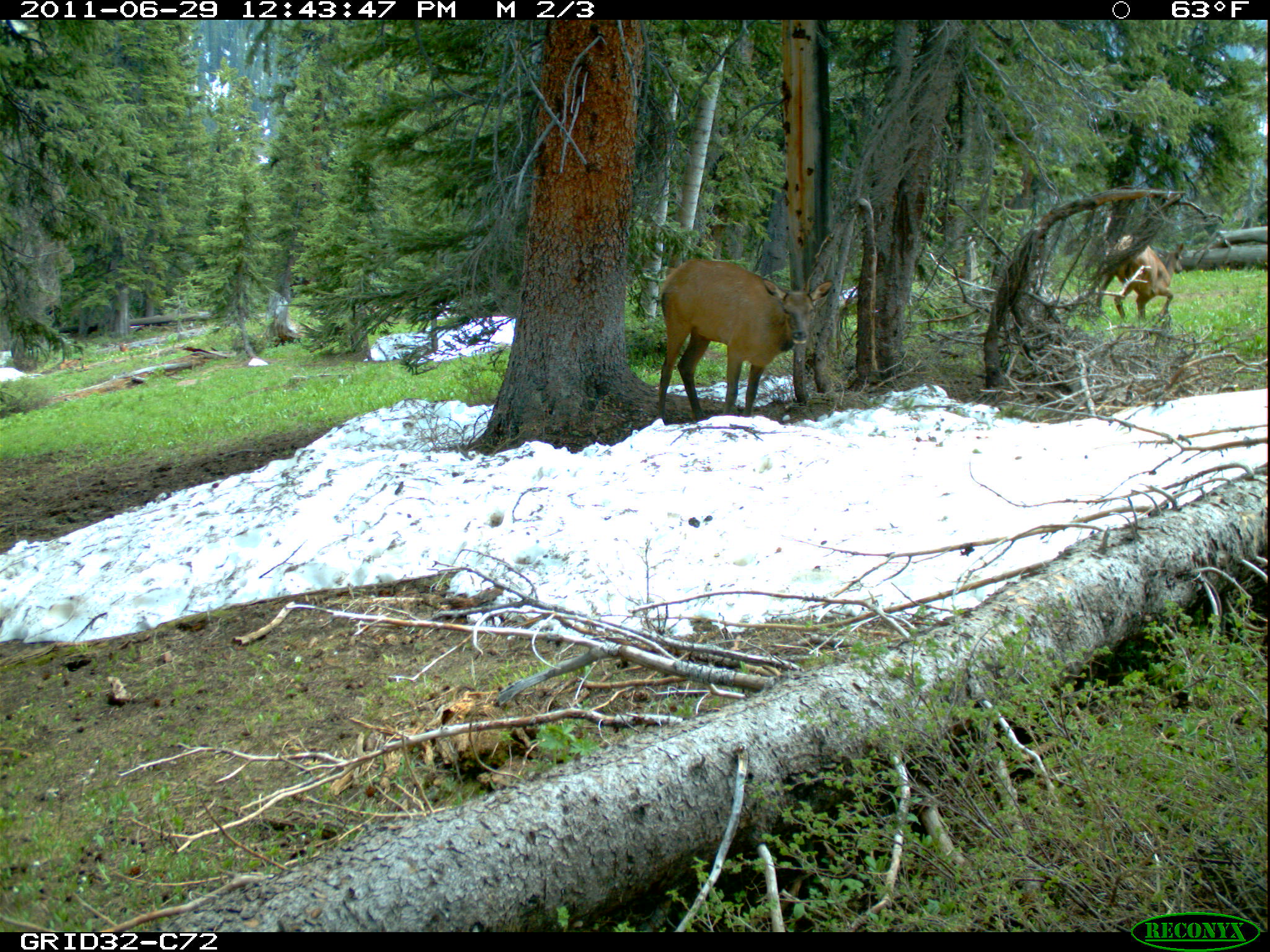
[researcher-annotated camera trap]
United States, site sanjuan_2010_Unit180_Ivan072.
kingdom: Animalia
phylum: Chordata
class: Mammalia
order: Artiodactyla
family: Cervidae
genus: Cervus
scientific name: Cervus elaphus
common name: red deer